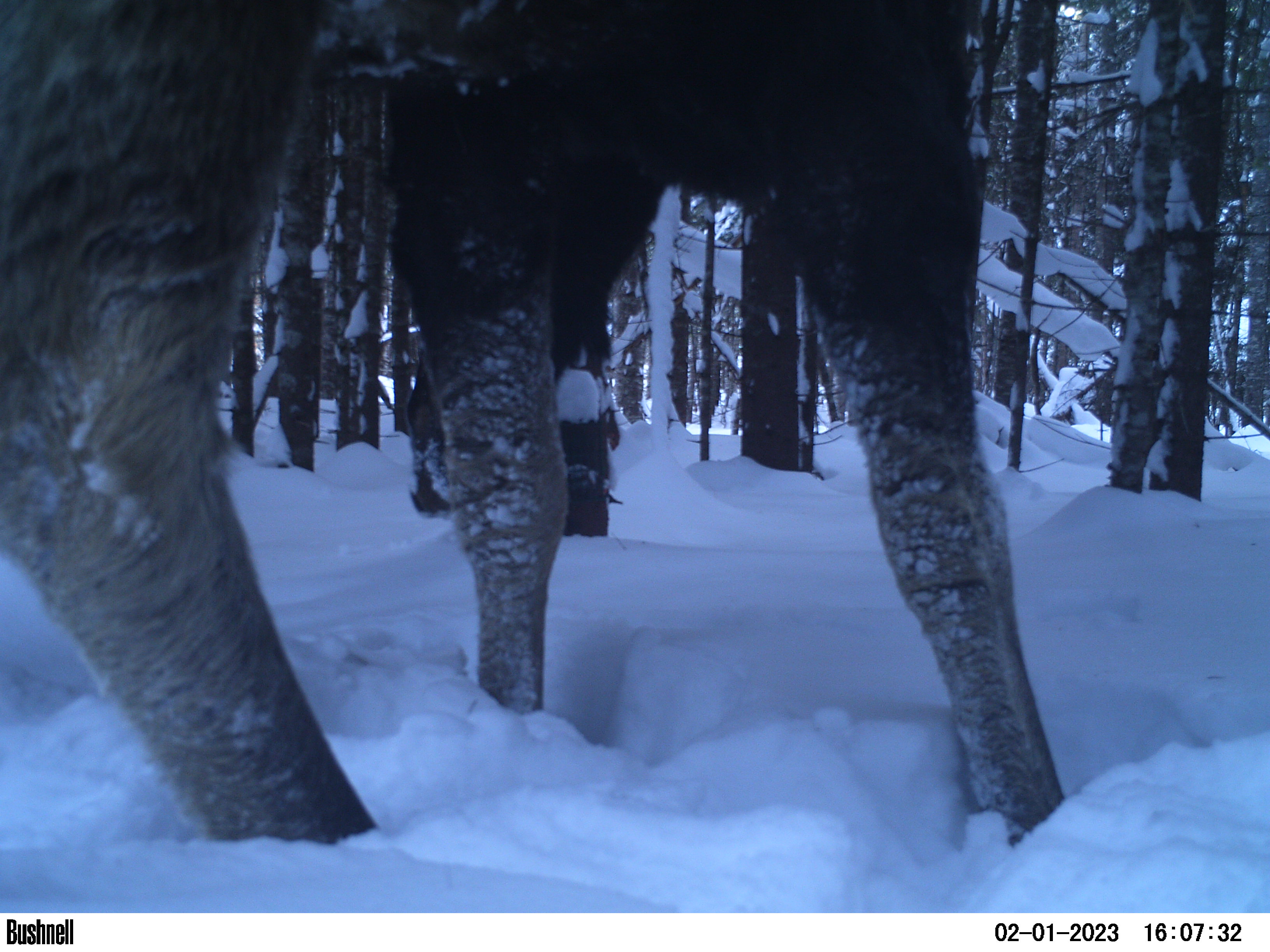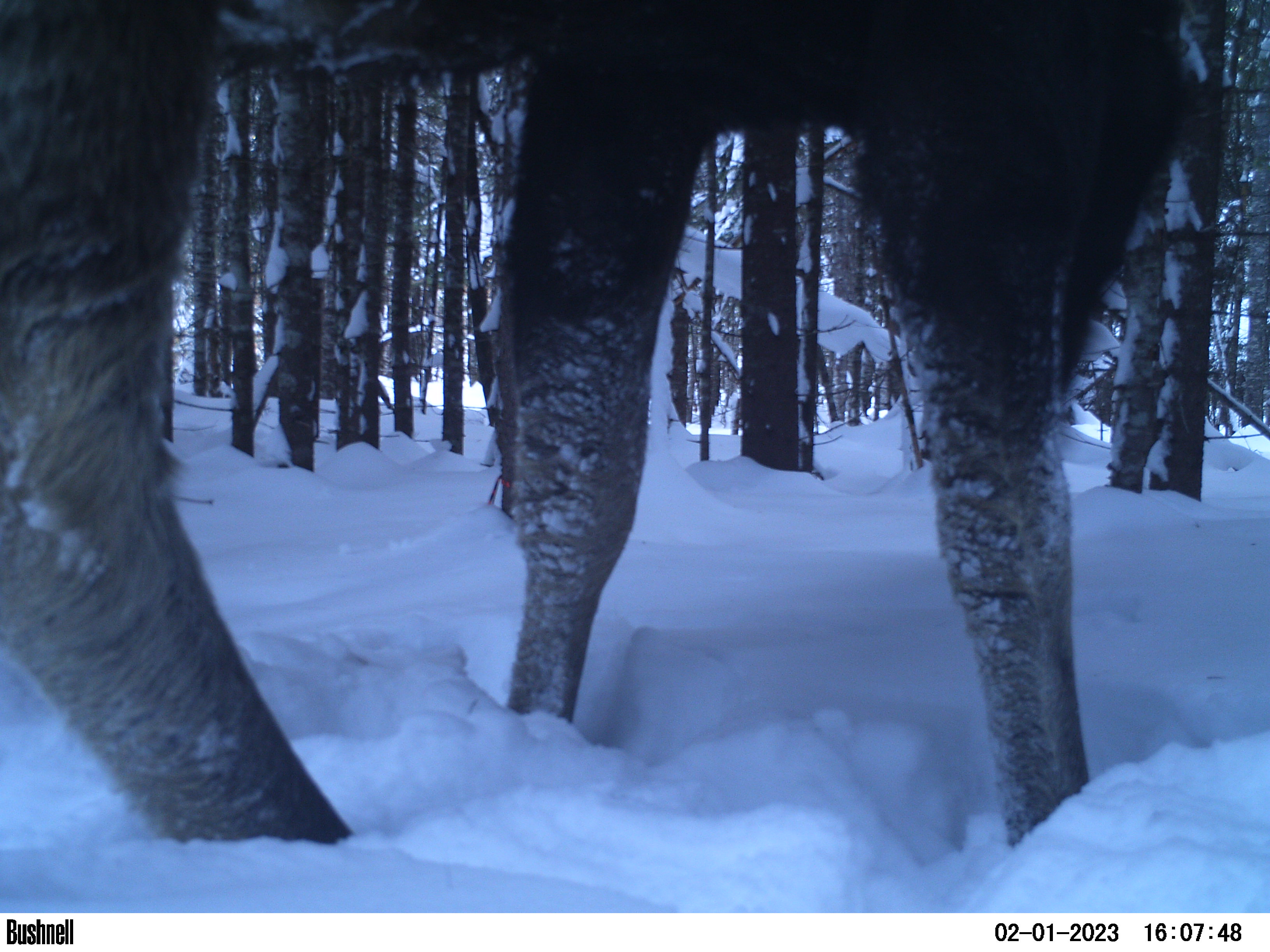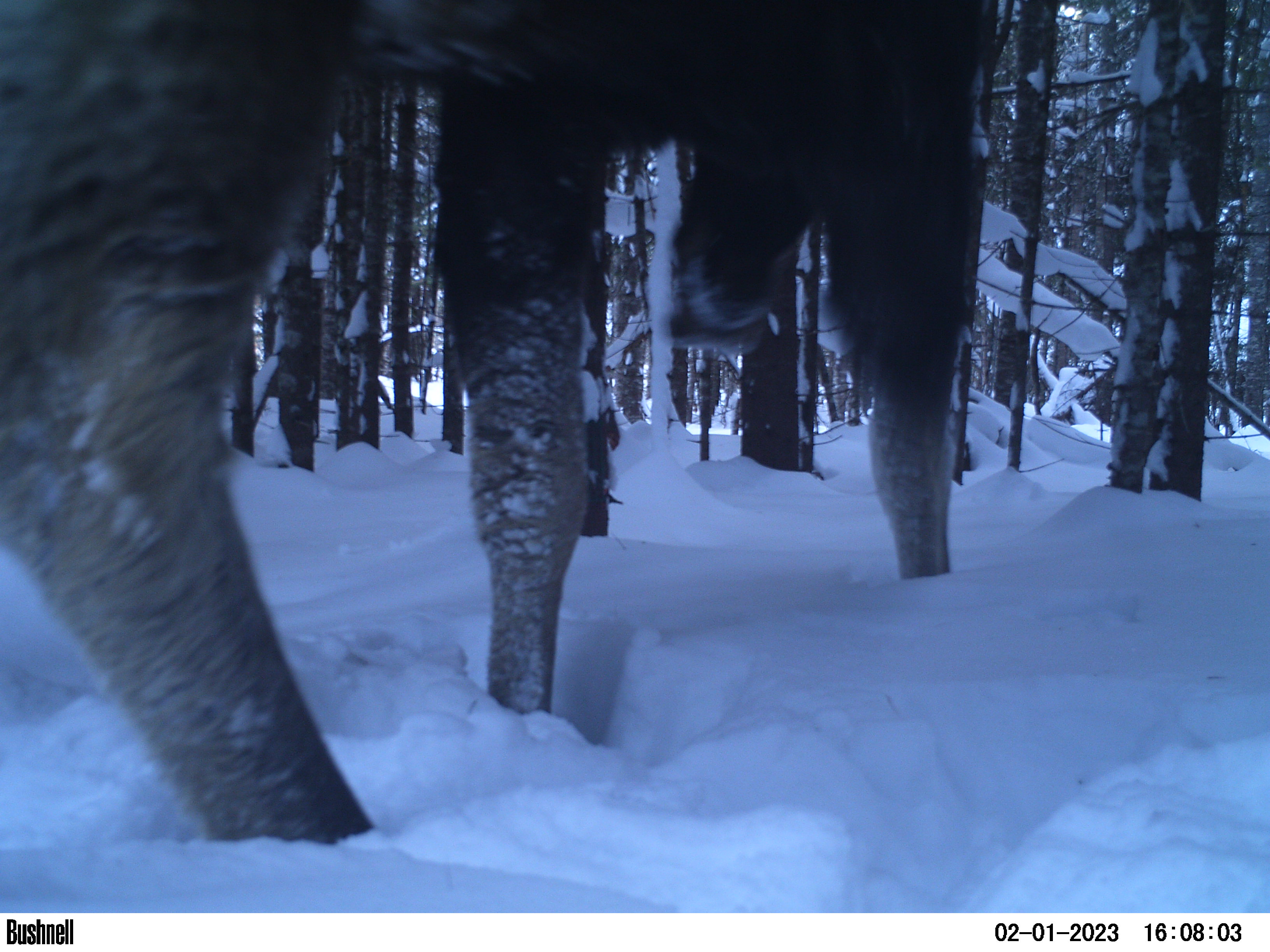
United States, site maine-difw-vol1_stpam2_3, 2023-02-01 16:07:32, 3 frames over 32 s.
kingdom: Animalia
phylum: Chordata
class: Mammalia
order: Artiodactyla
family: Cervidae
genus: Alces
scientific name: Alces alces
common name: moose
Moose (Alces alces).